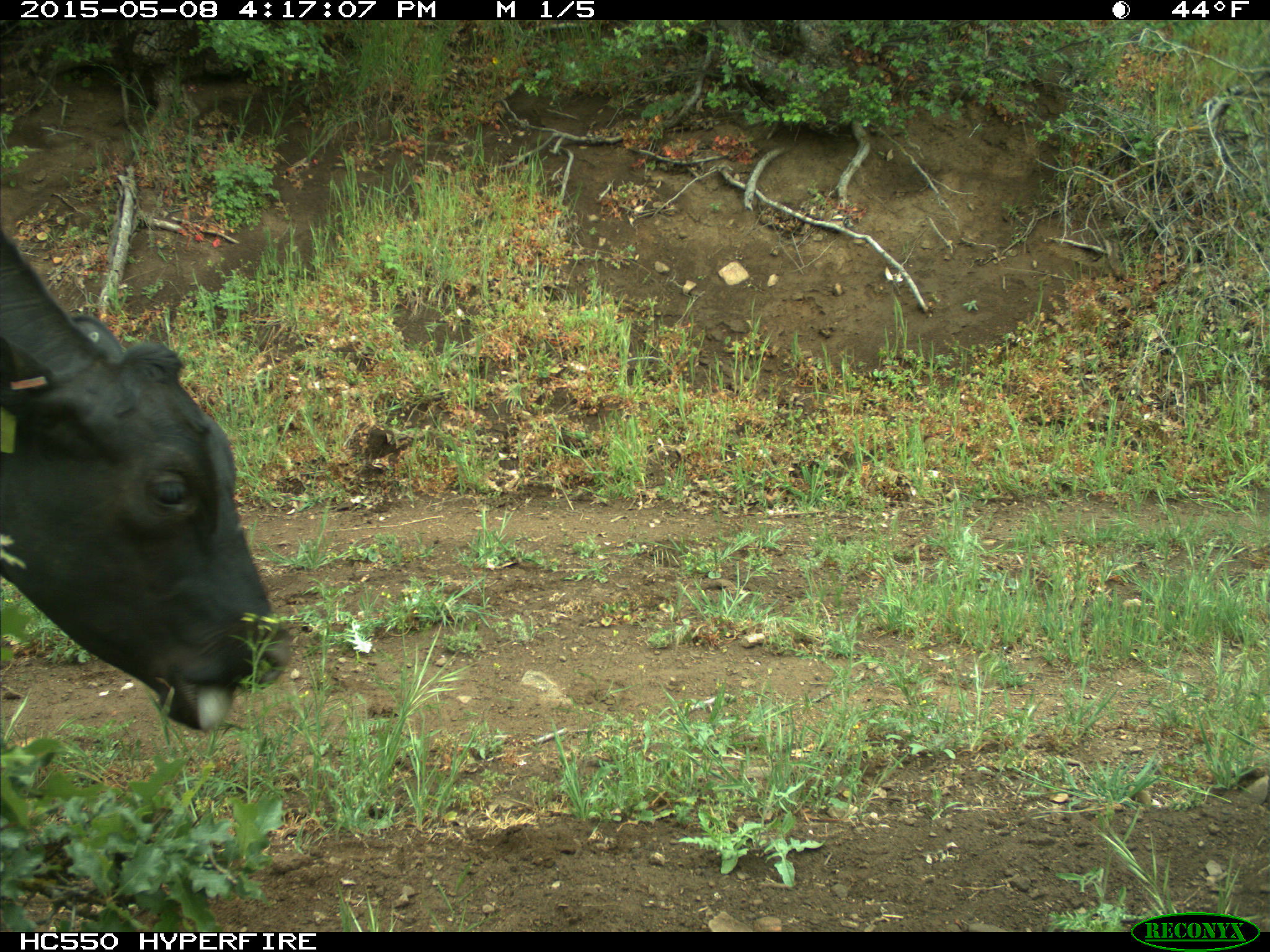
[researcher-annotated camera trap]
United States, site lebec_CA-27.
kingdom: Animalia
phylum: Chordata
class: Mammalia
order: Artiodactyla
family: Bovidae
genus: Bos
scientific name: Bos taurus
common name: domestic cow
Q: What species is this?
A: Bos taurus (domestic cow).